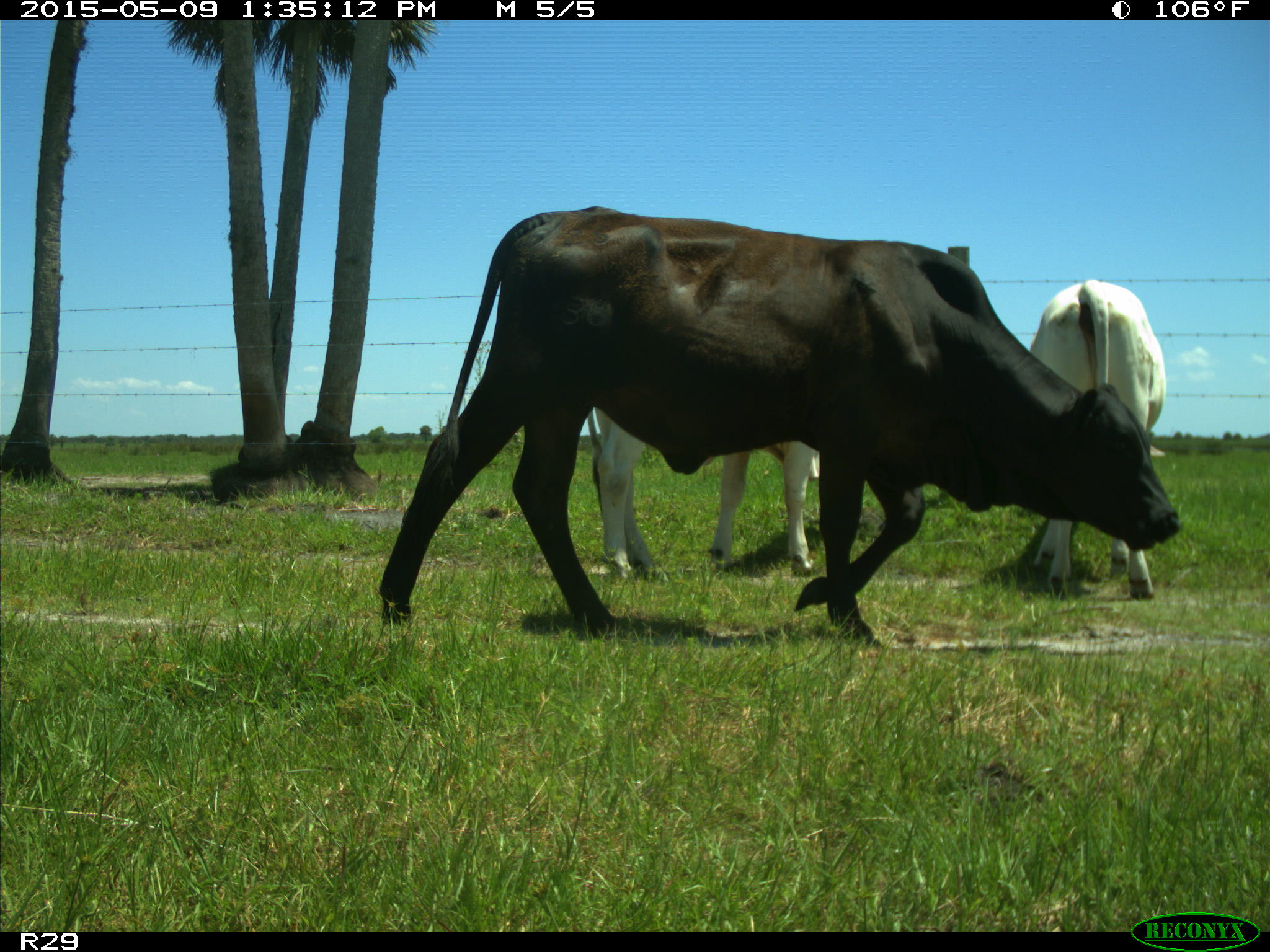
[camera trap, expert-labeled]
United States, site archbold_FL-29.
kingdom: Animalia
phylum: Chordata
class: Mammalia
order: Artiodactyla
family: Bovidae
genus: Bos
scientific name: Bos taurus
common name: domestic cow